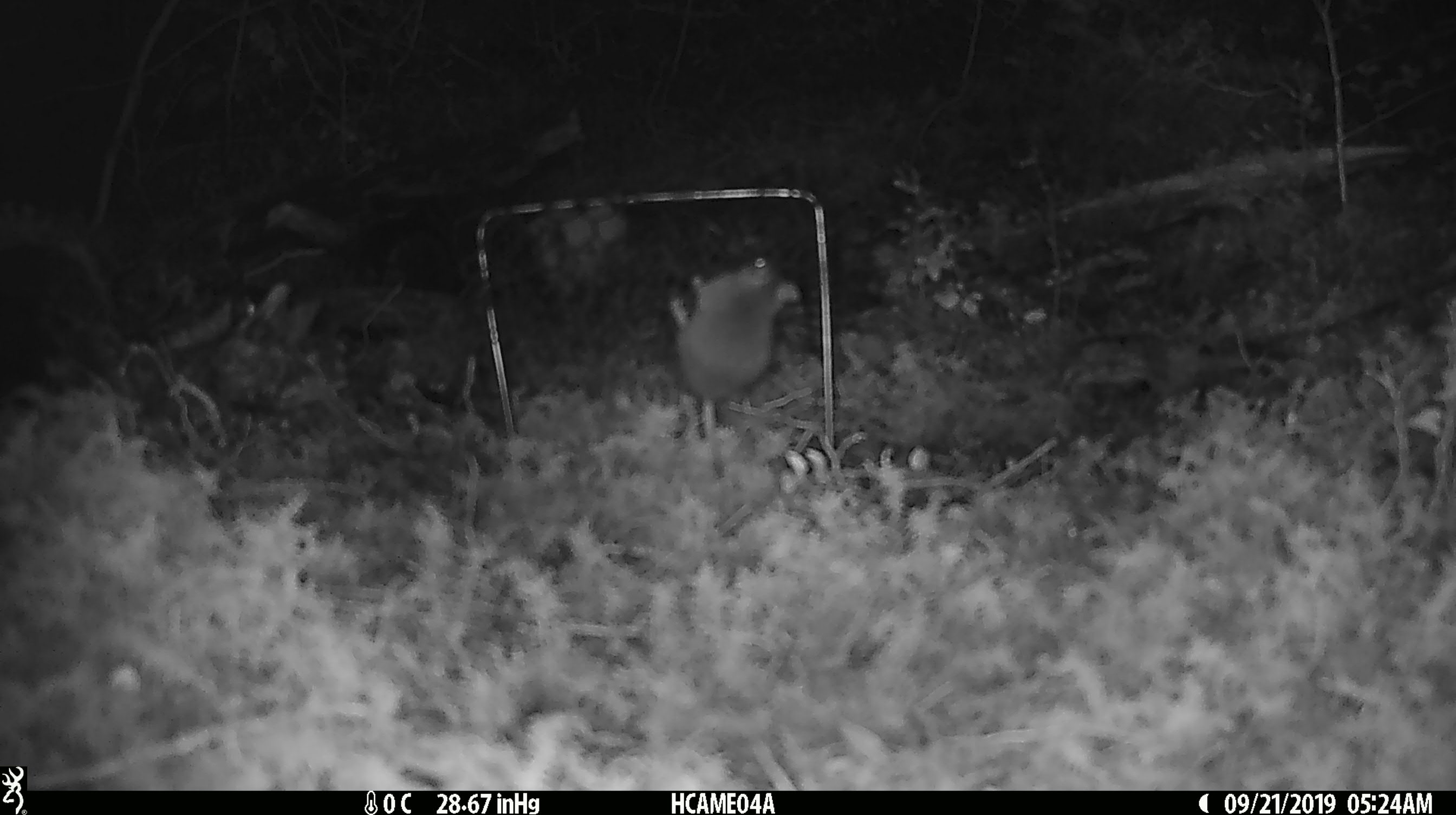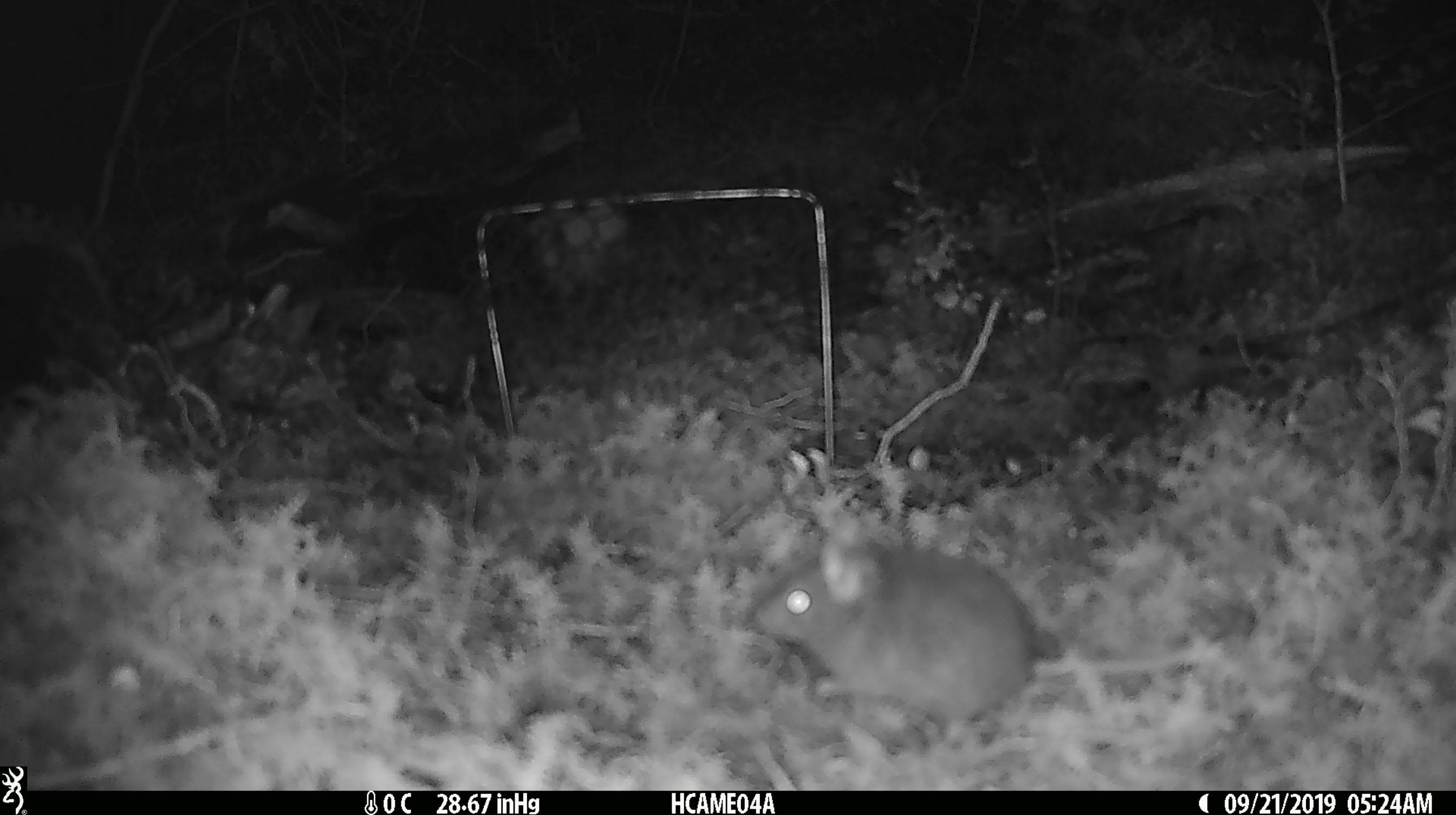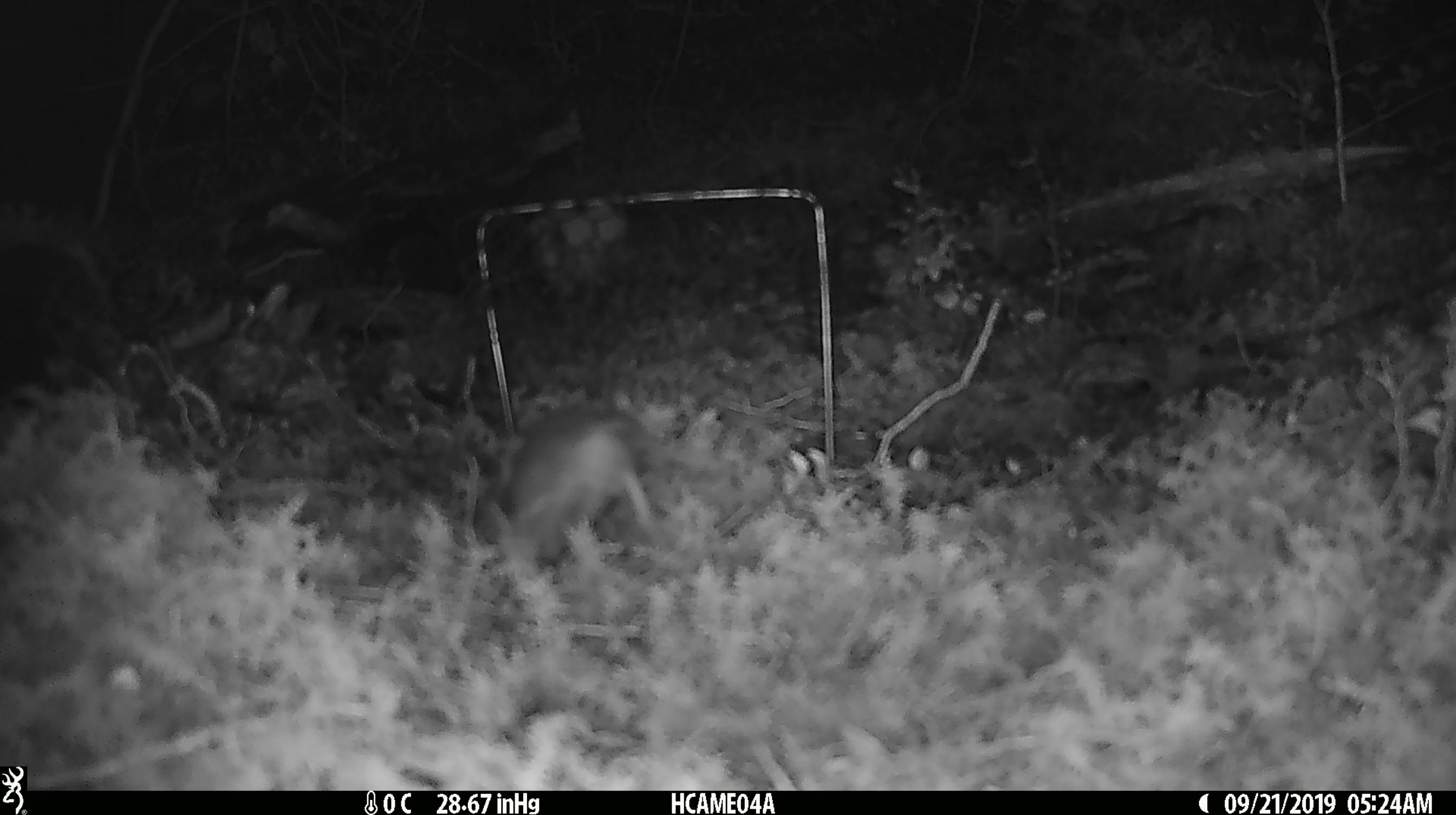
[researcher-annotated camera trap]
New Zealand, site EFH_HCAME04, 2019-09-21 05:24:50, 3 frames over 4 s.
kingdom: Animalia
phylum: Chordata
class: Mammalia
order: Rodentia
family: Muridae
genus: Mus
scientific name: Mus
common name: mouse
Mouse (Mus).